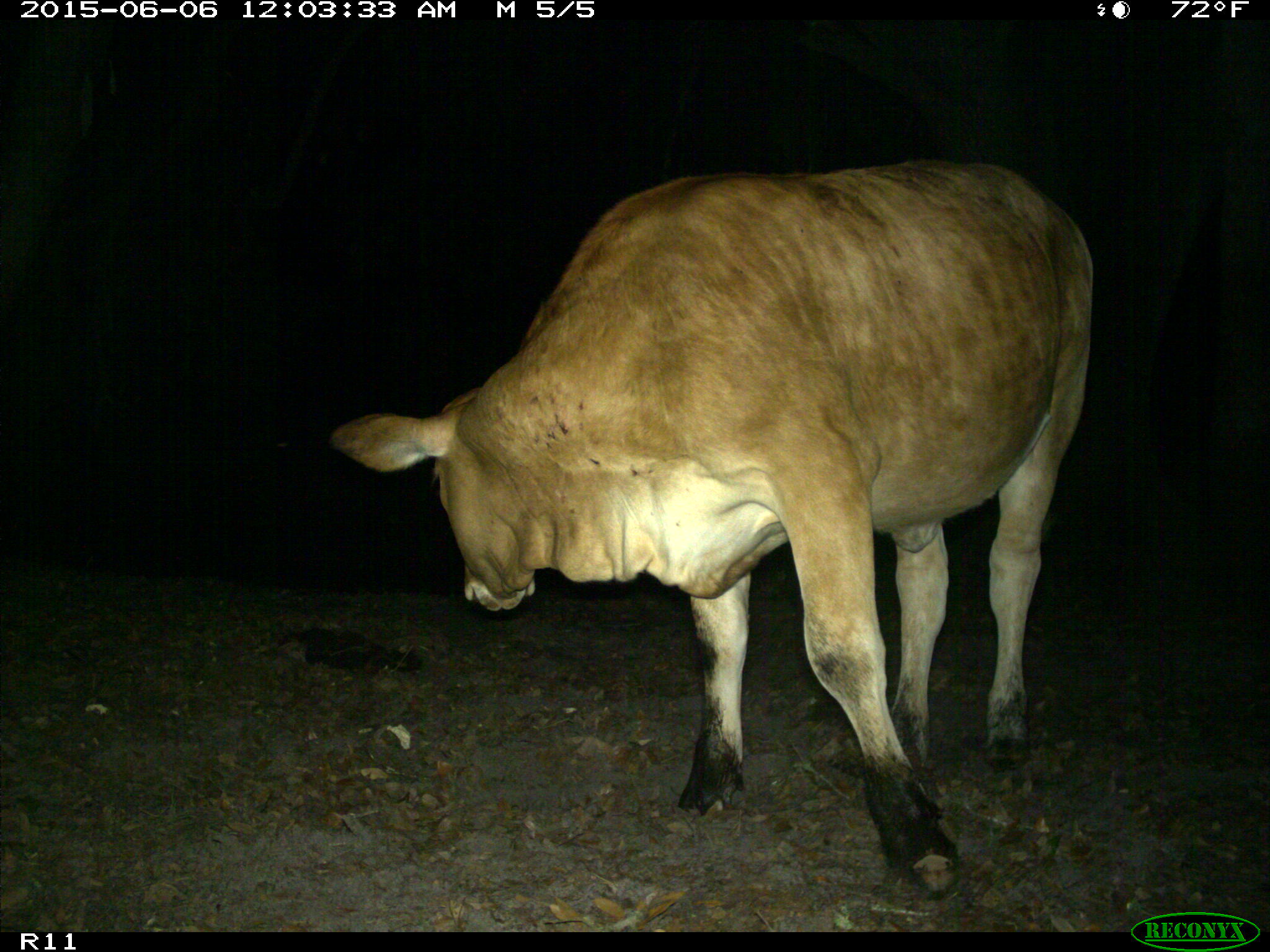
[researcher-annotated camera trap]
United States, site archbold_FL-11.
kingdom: Animalia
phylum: Chordata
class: Mammalia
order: Artiodactyla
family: Bovidae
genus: Bos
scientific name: Bos taurus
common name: domestic cow